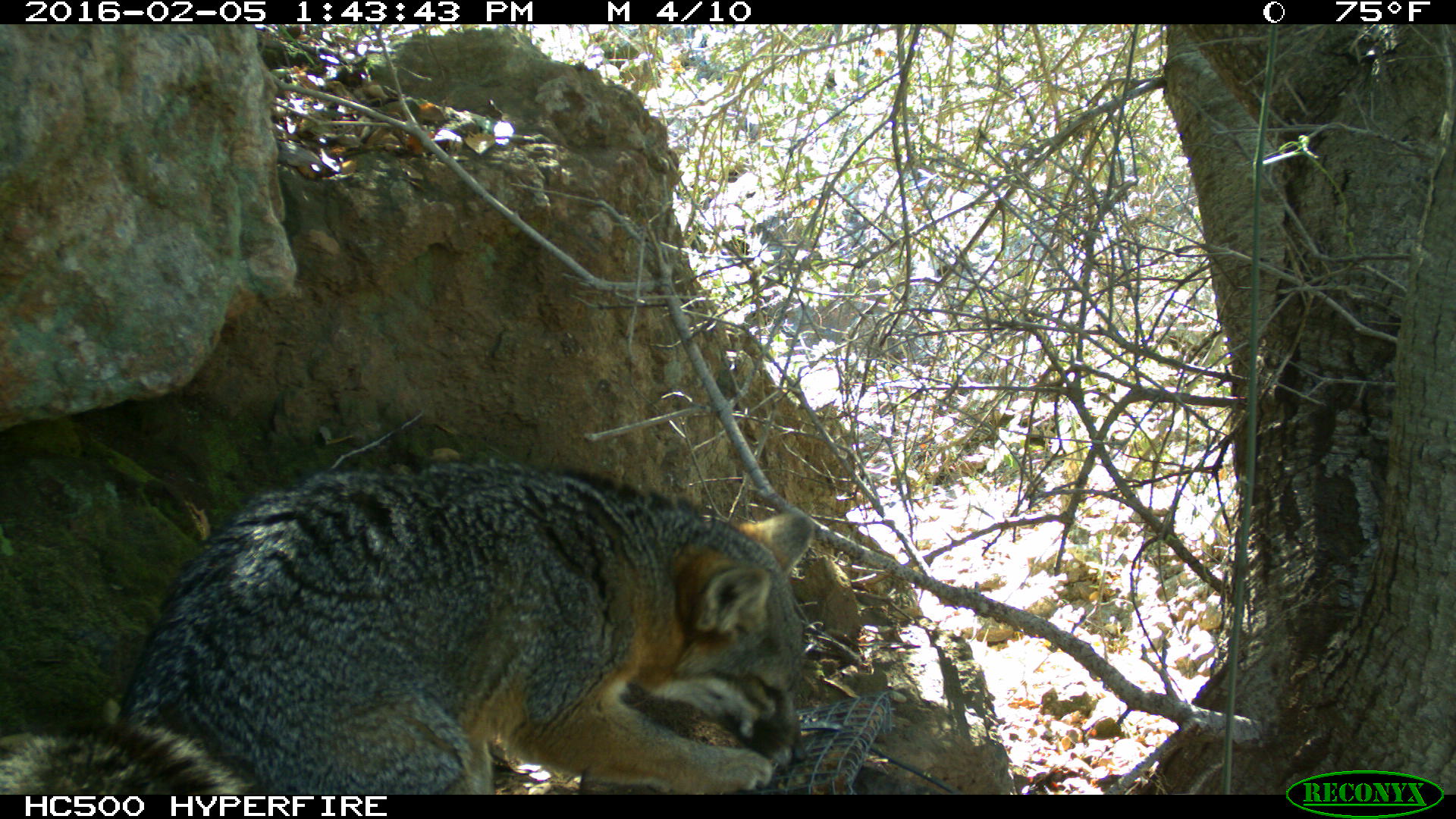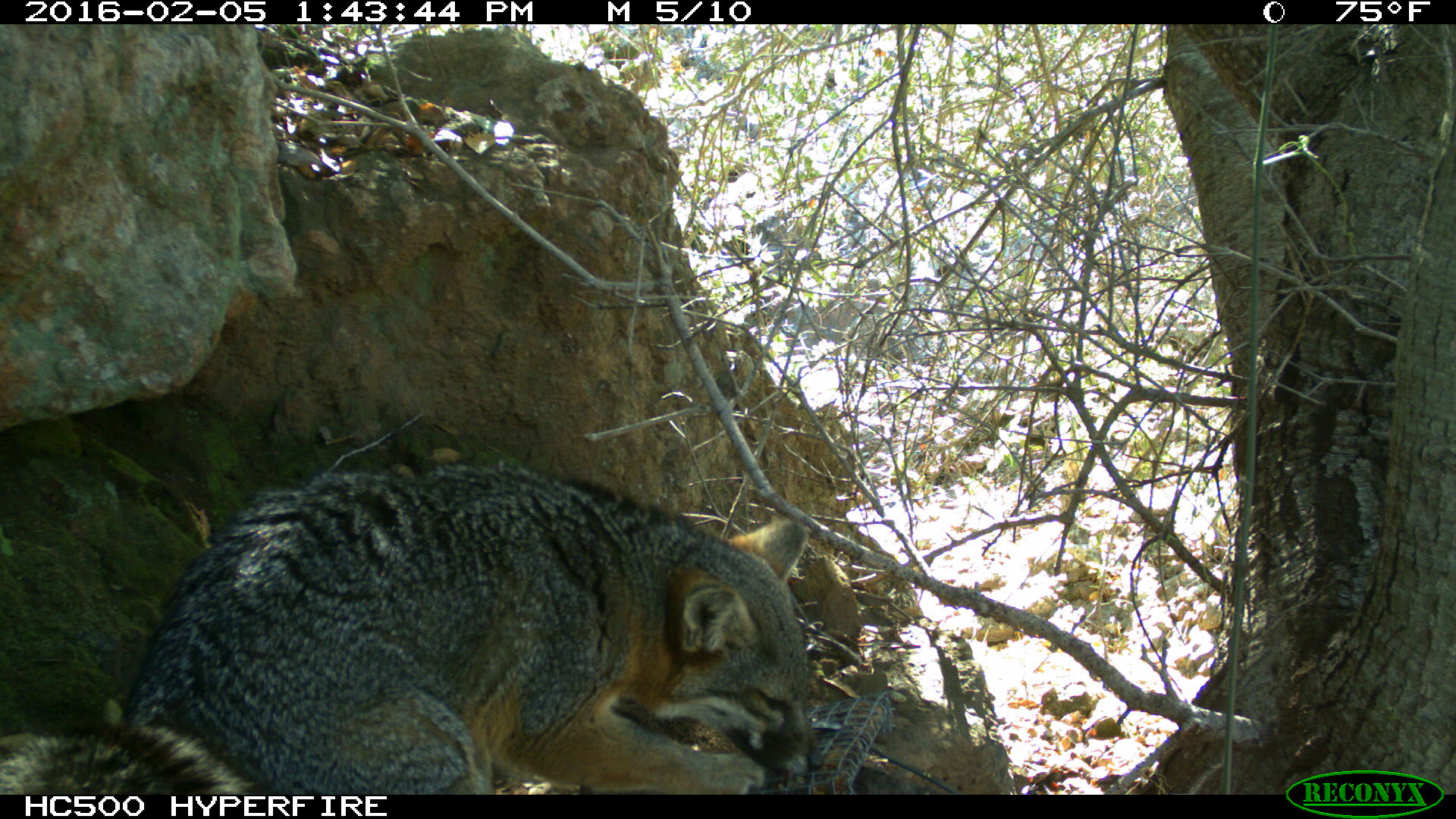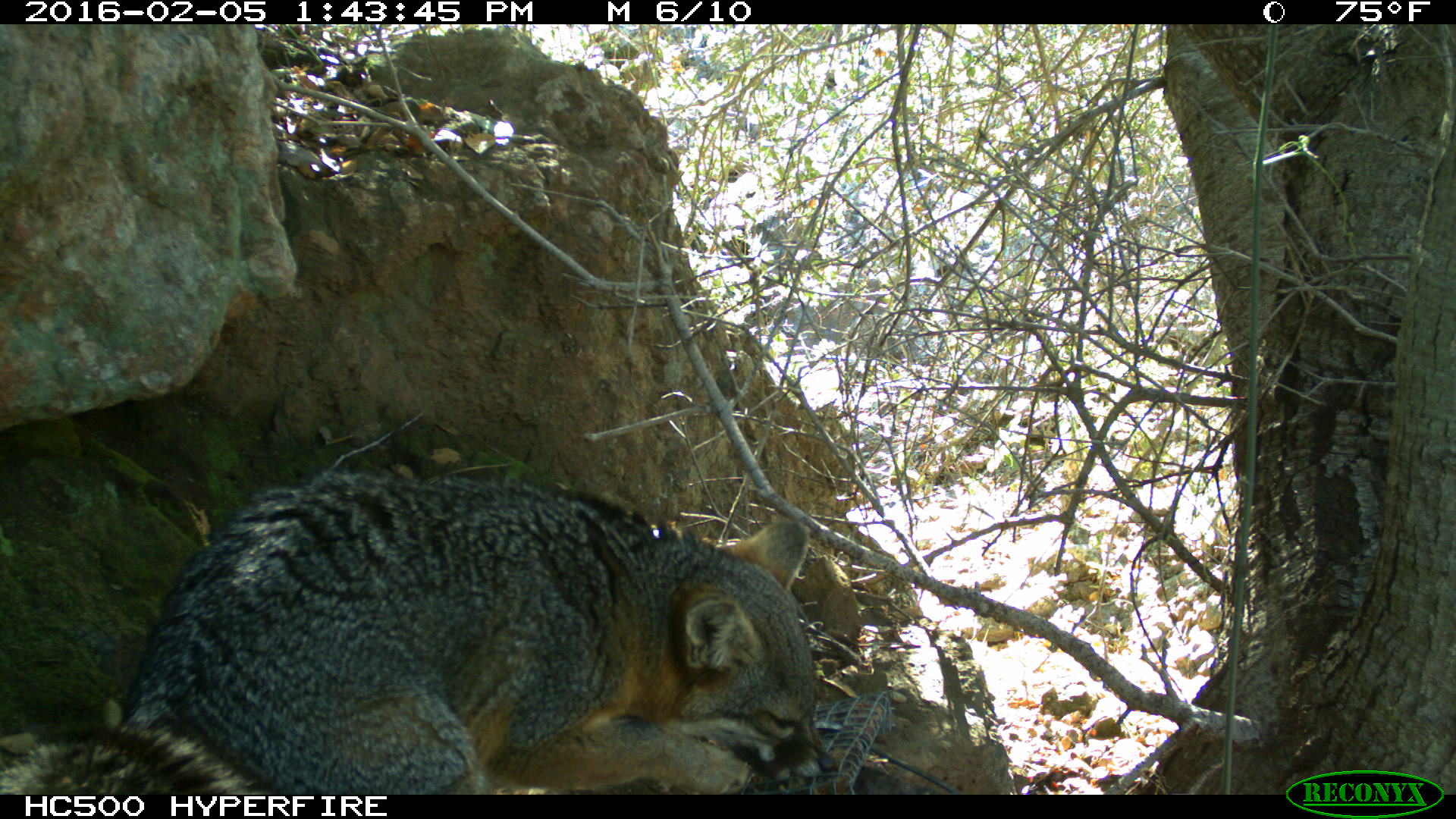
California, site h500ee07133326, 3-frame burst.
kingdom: Animalia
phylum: Chordata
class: Mammalia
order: Carnivora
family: Canidae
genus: Urocyon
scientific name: Urocyon littoralis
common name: island fox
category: fox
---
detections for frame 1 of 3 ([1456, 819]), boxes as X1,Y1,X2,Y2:
fox: 0,463,813,794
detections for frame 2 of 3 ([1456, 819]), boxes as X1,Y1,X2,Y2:
fox: 0,460,826,794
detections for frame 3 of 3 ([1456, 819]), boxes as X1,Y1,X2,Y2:
fox: 0,470,835,794